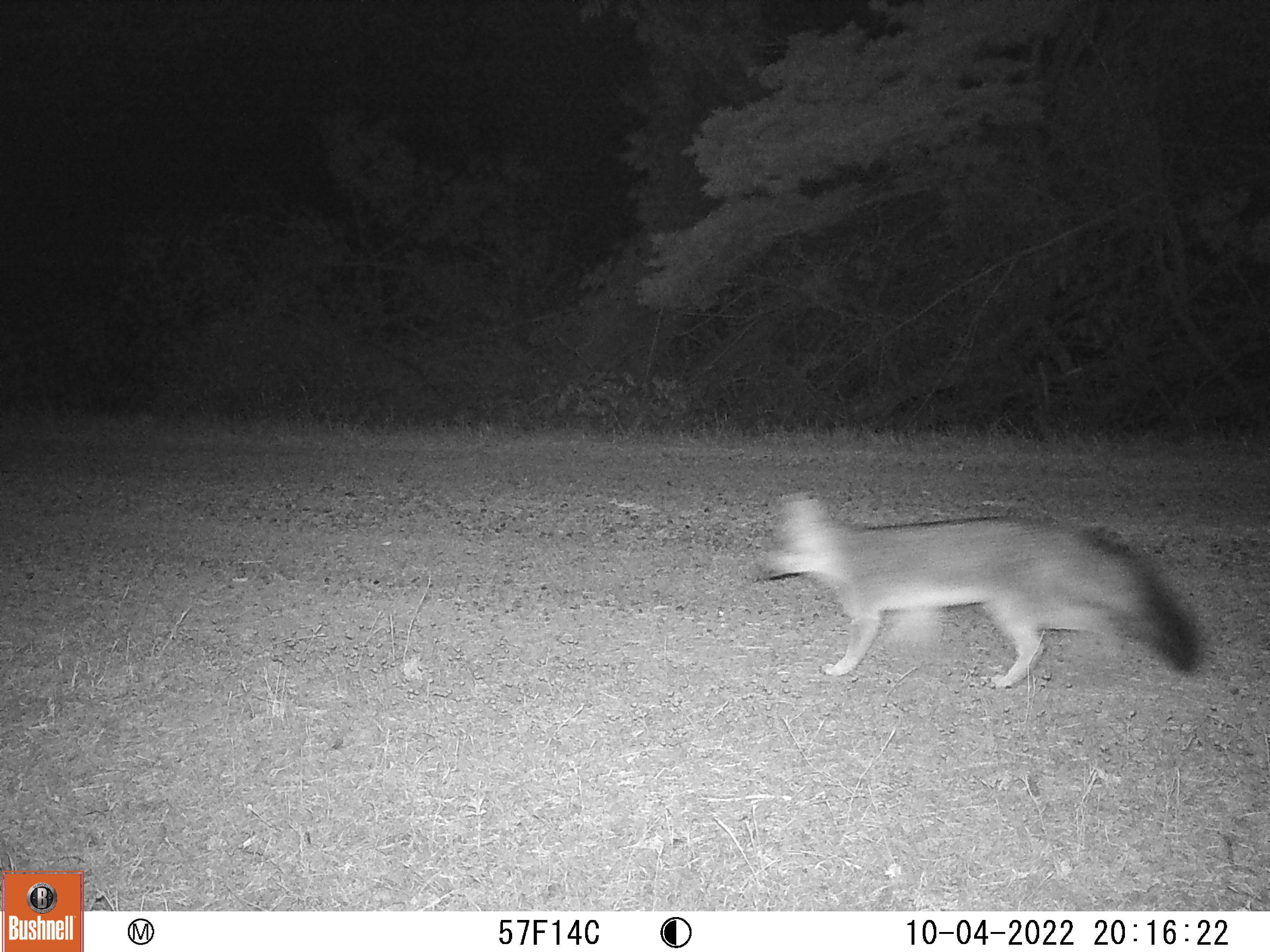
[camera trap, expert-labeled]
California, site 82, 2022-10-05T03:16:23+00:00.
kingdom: Animalia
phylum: Chordata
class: Mammalia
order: Carnivora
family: Canidae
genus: Urocyon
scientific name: Urocyon cinereoargenteus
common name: gray fox